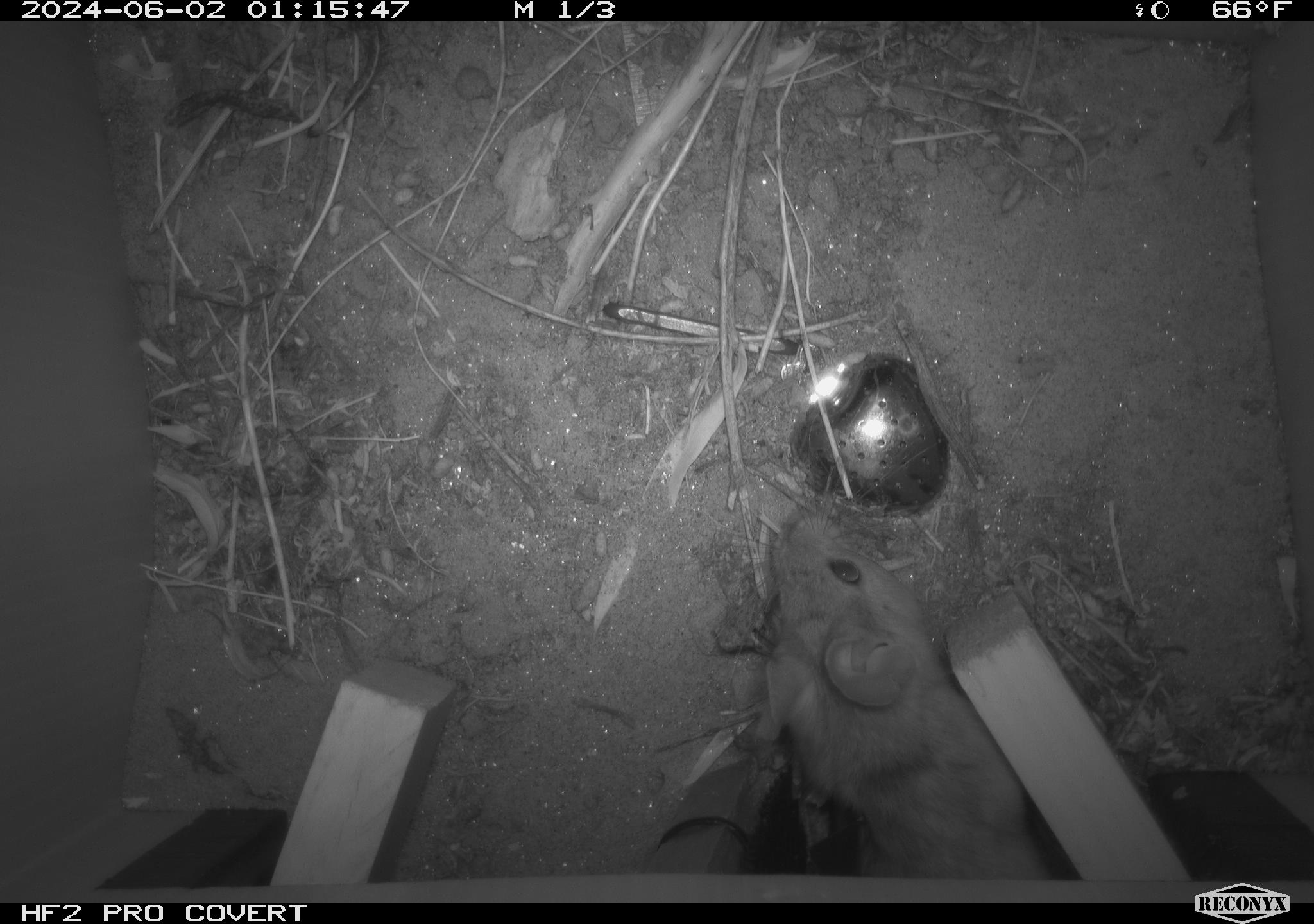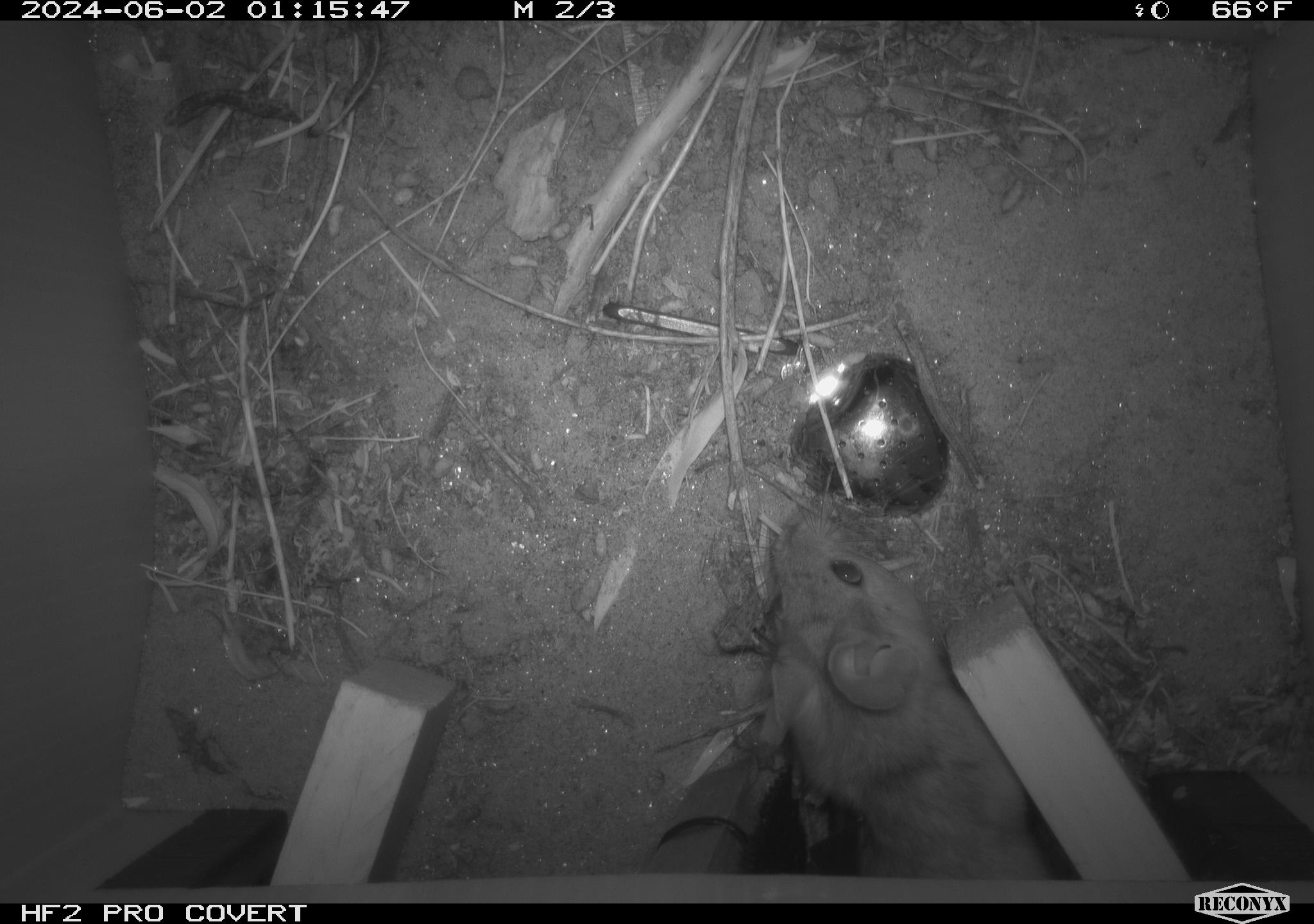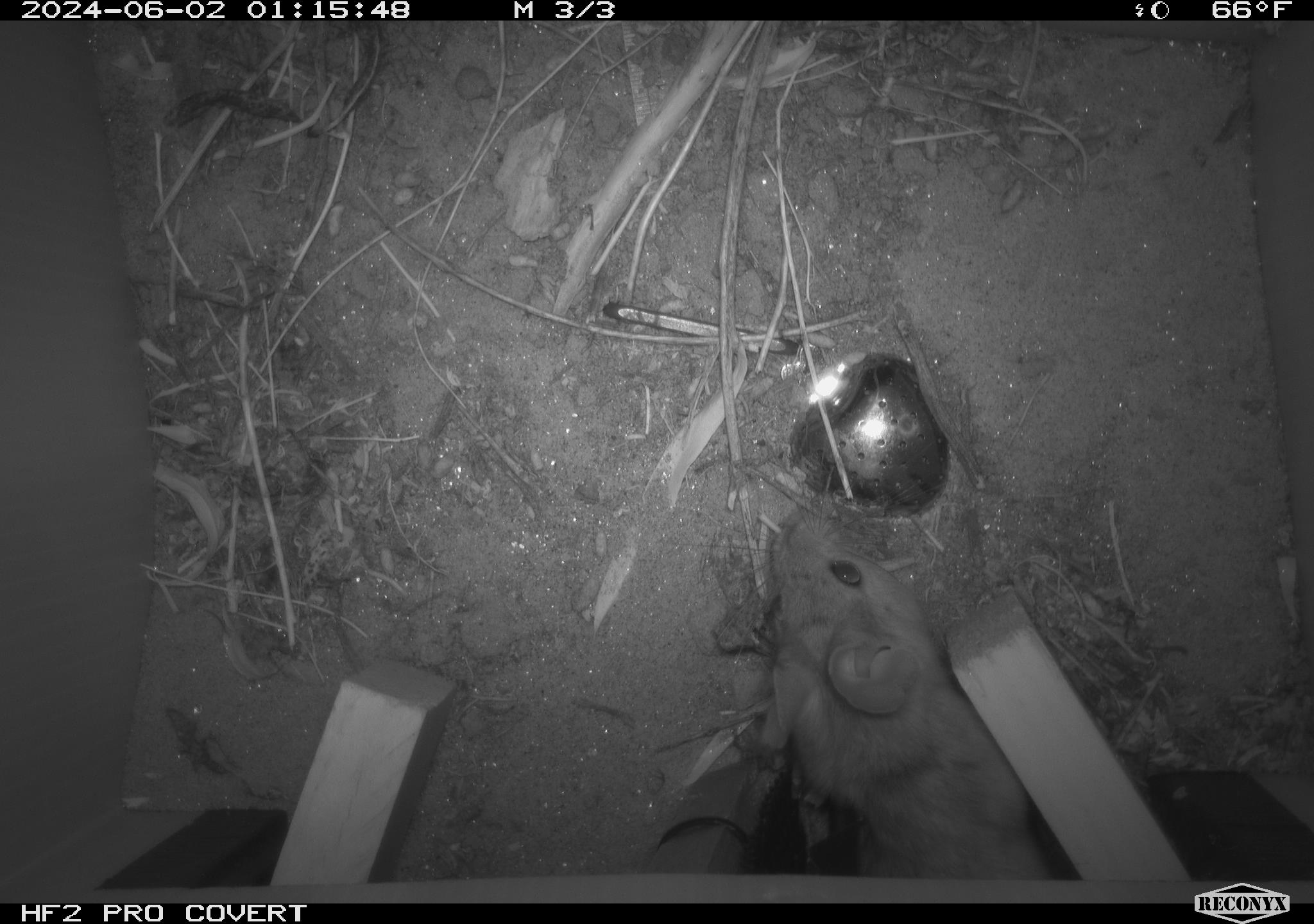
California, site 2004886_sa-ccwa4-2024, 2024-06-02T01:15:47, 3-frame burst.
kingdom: Animalia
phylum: Chordata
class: Mammalia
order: Rodentia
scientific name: Rodentia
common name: woodrat or rat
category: woodrat or rat species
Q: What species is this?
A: Woodrat or rat species (woodrat or rat) (Rodentia).